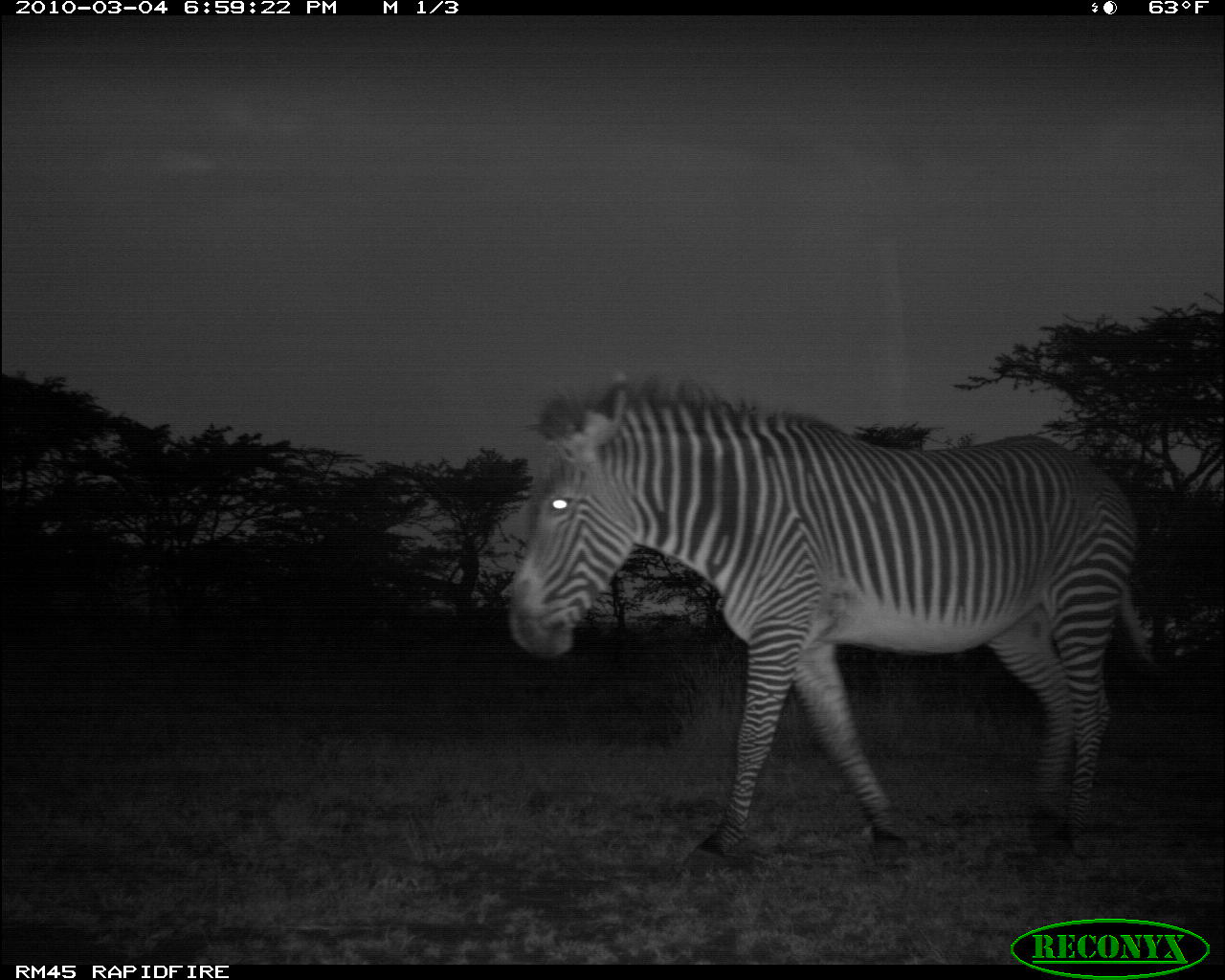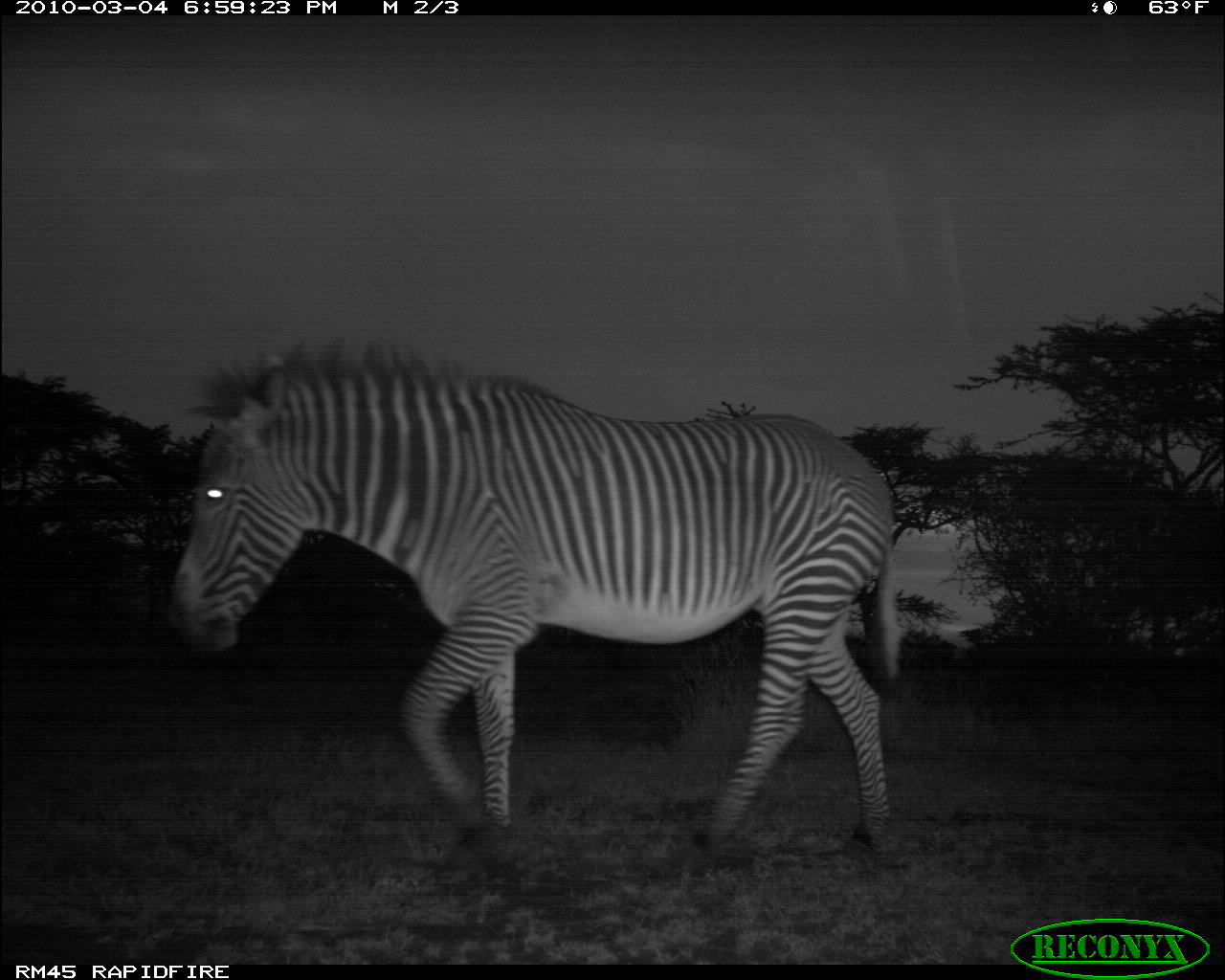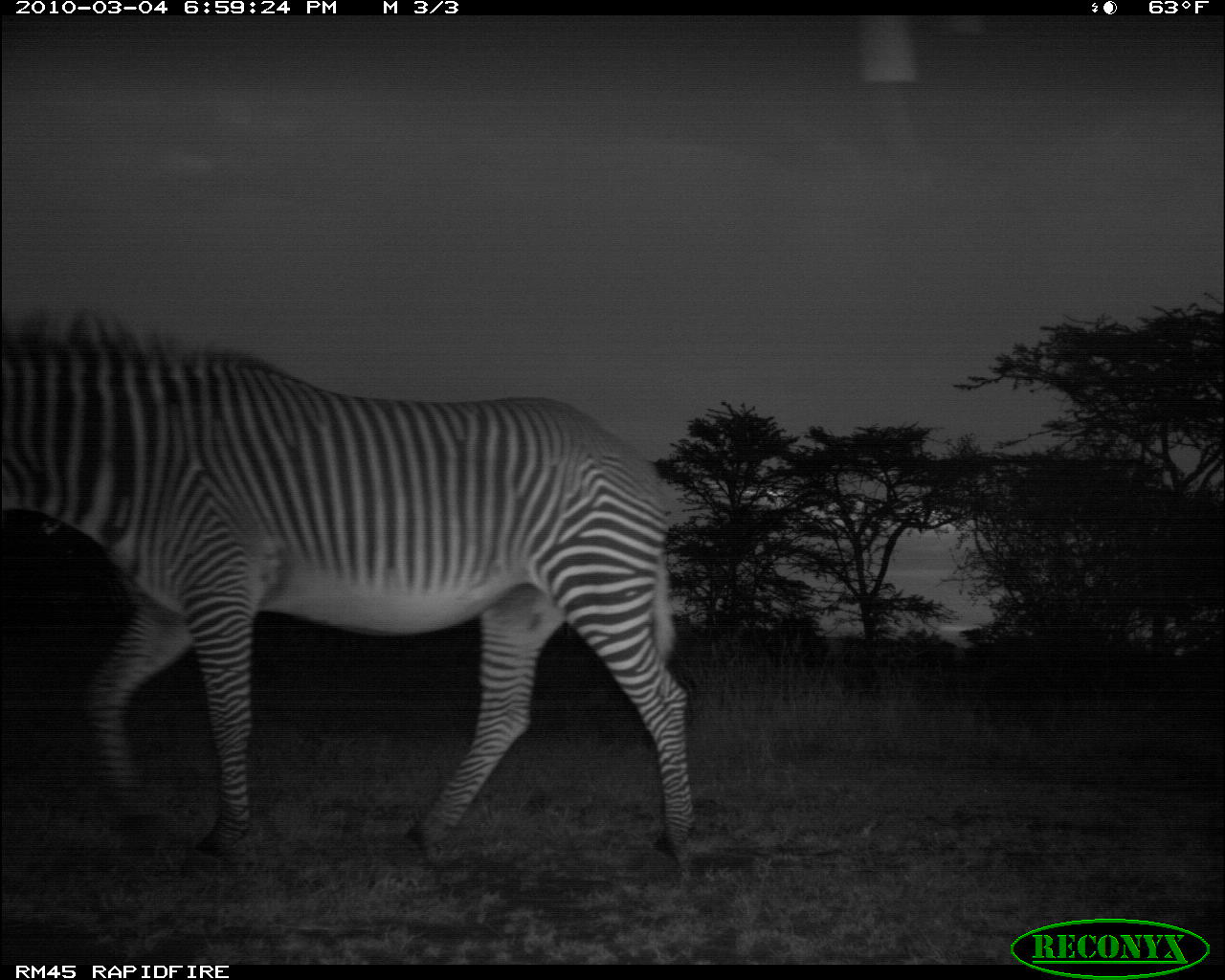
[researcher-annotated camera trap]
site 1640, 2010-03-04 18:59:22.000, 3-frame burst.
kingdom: Animalia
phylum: Chordata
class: Mammalia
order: Perissodactyla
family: Equidae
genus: Equus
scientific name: Equus grevyi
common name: grévy's zebra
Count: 1.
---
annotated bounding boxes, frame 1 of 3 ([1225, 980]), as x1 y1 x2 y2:
equus grevyi: 499 362 1154 862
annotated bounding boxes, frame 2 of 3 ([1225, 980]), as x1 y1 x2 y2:
equus grevyi: 158 329 906 872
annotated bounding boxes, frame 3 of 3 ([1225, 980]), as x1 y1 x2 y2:
equus grevyi: 0 307 711 870